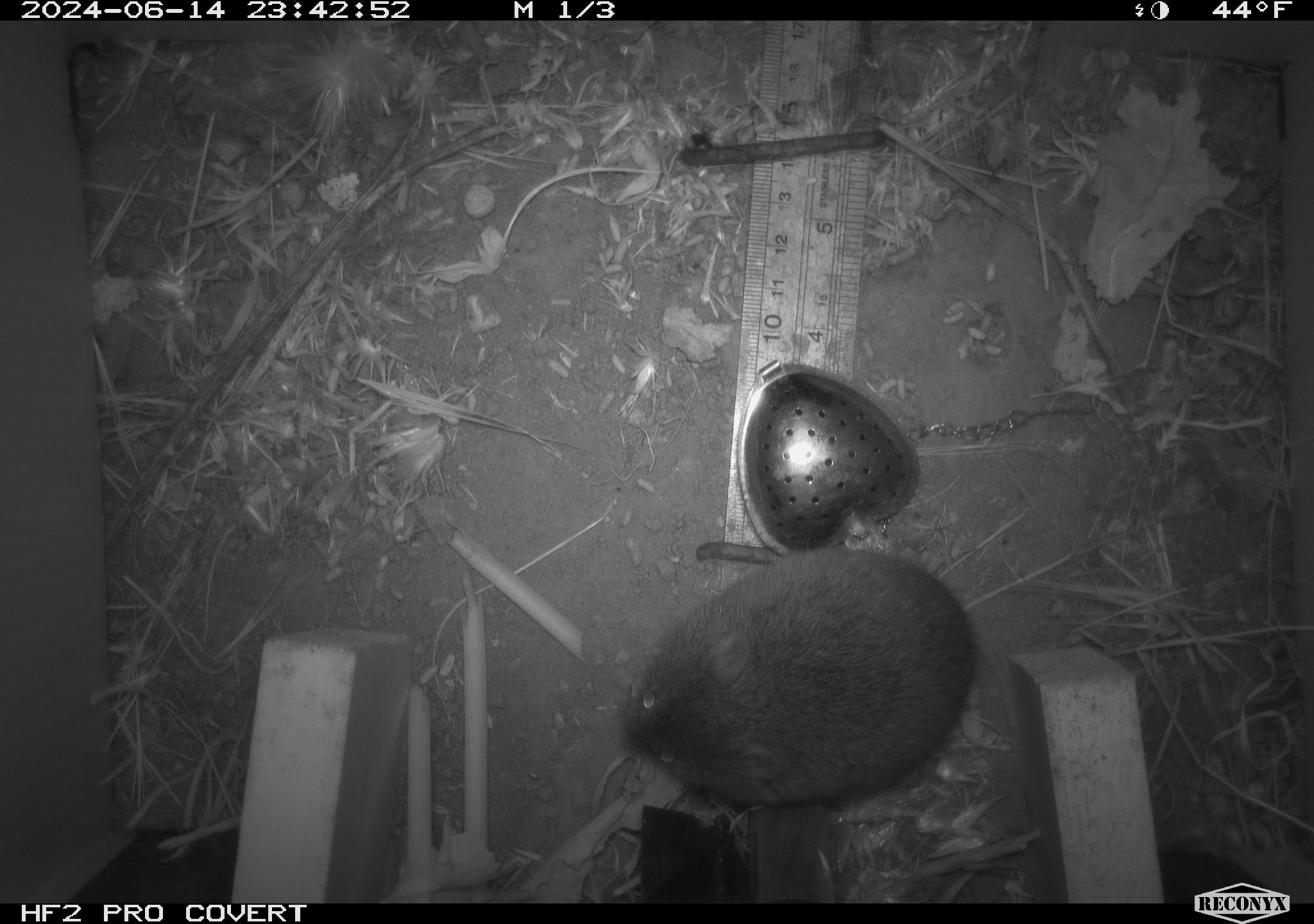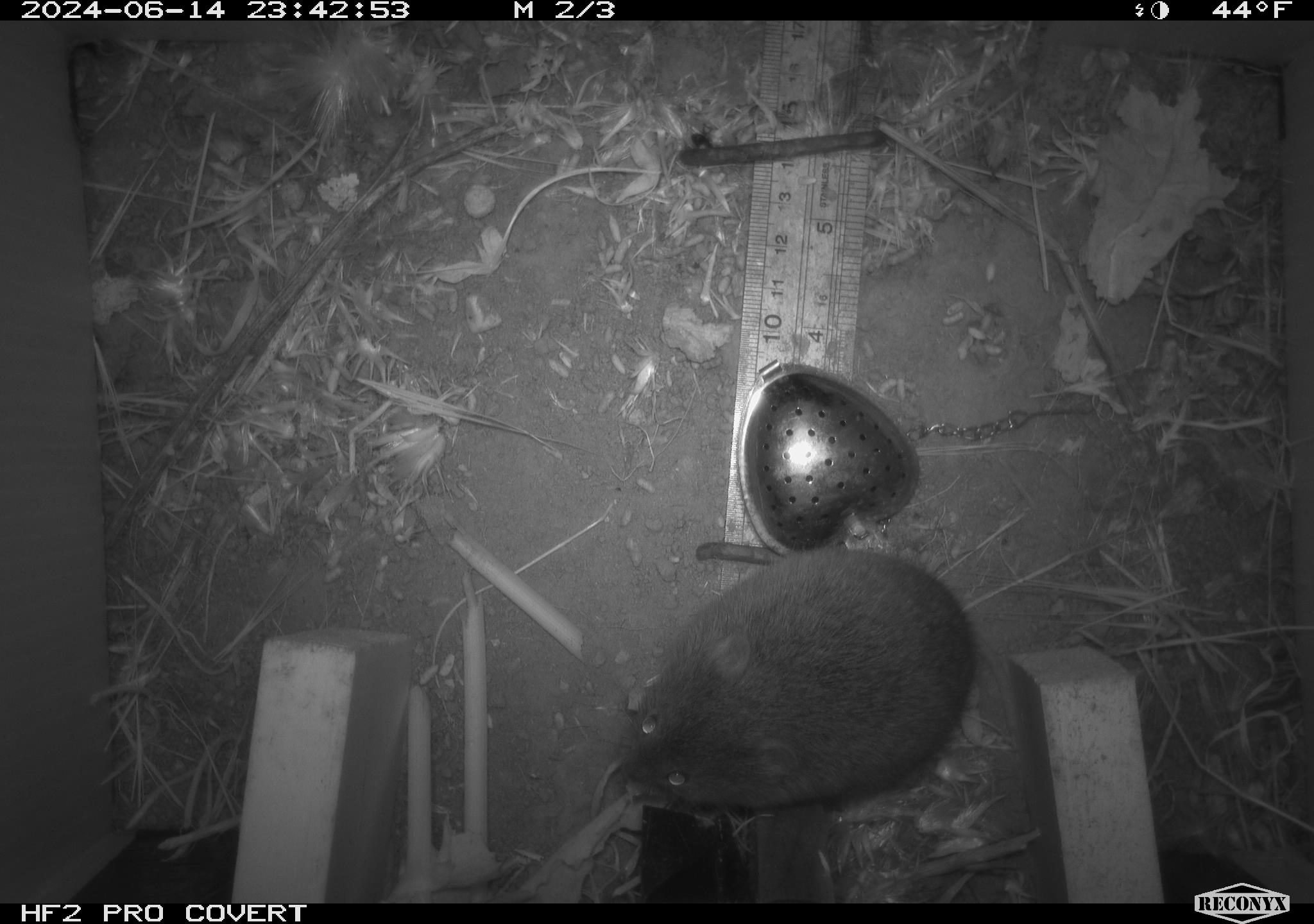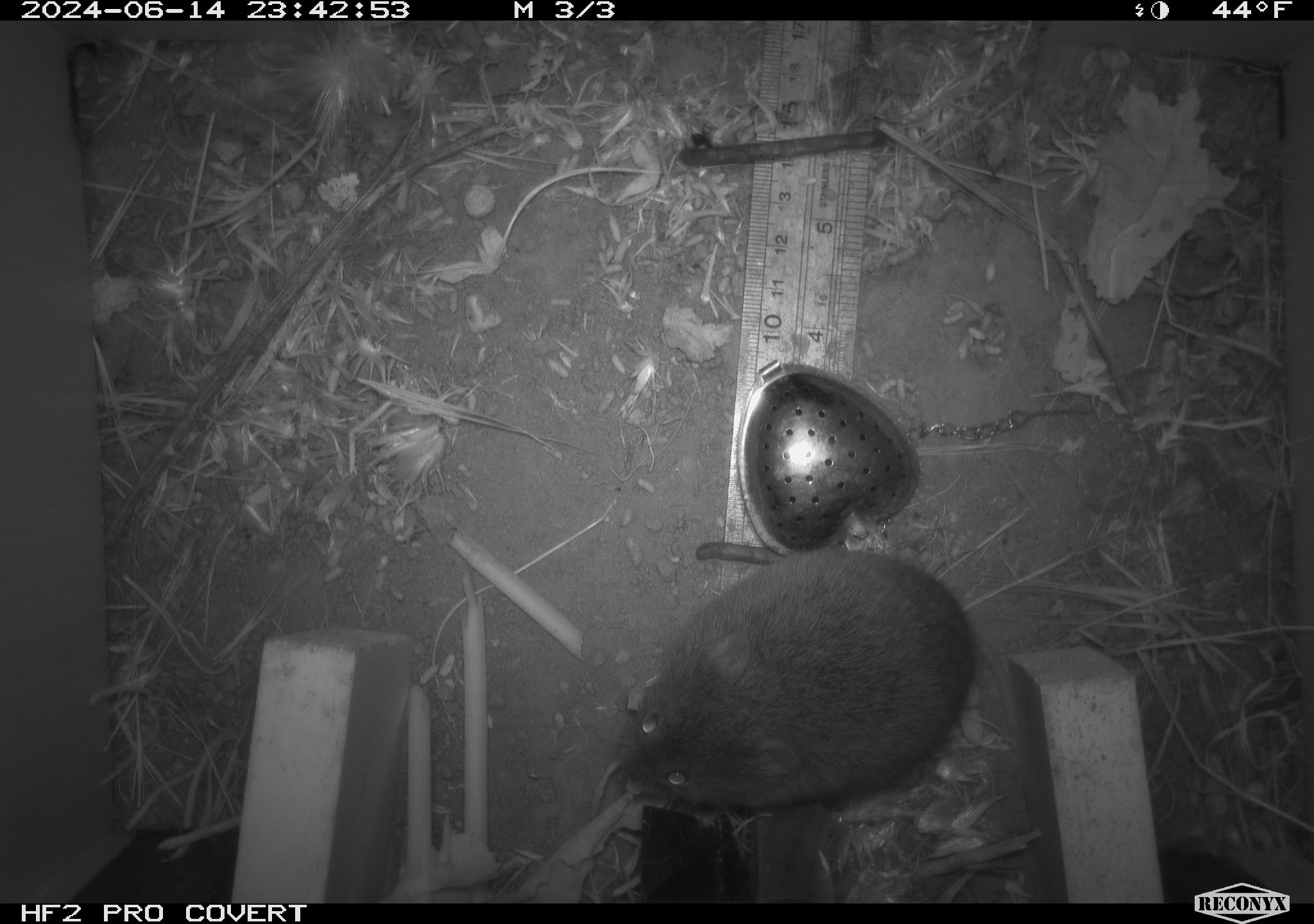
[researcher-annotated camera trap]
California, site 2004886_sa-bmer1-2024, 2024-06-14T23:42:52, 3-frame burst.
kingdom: Animalia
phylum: Chordata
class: Mammalia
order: Rodentia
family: Cricetidae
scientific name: Cricetidae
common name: hamsters, voles, lemmings, and allies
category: cricetidae family